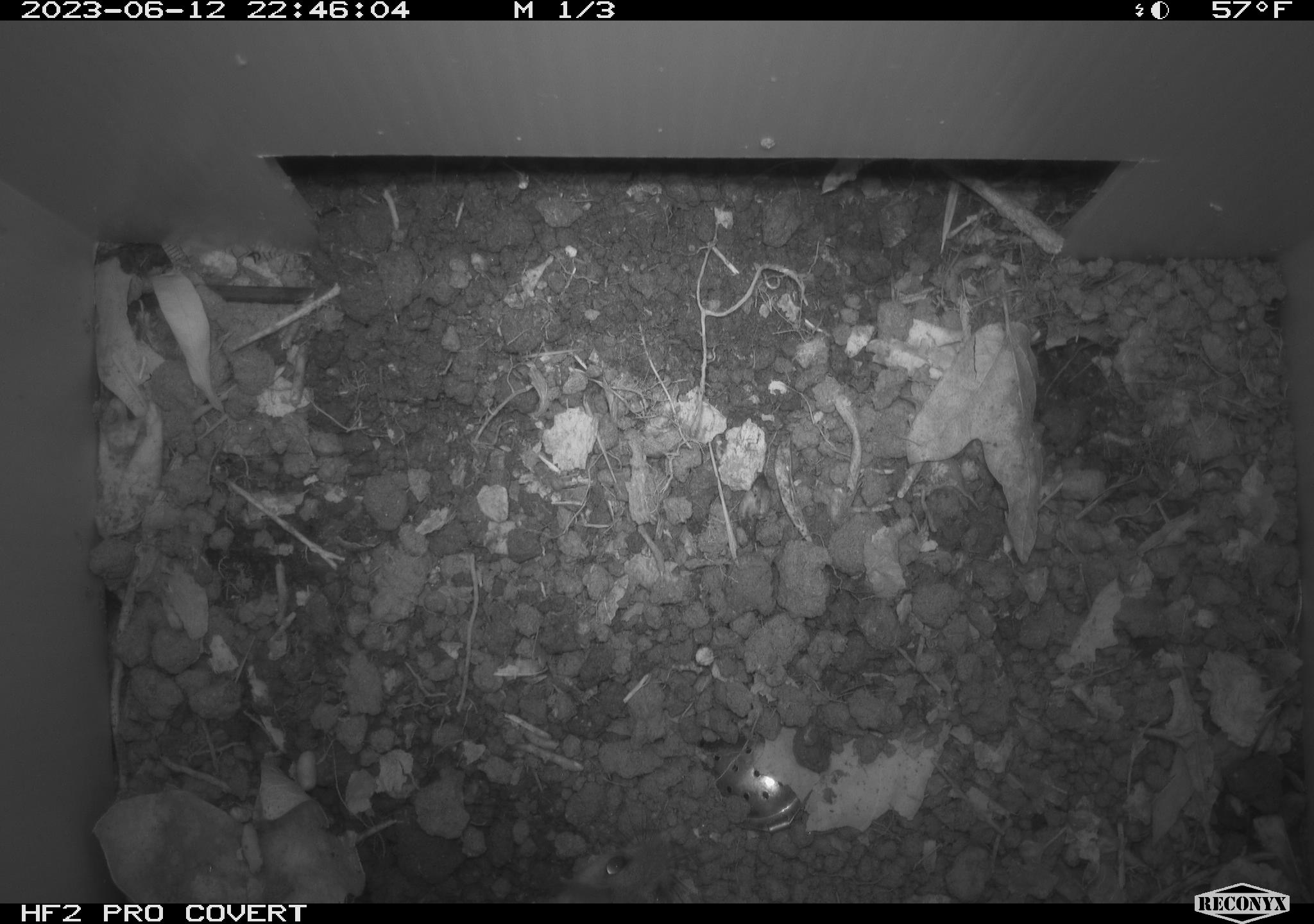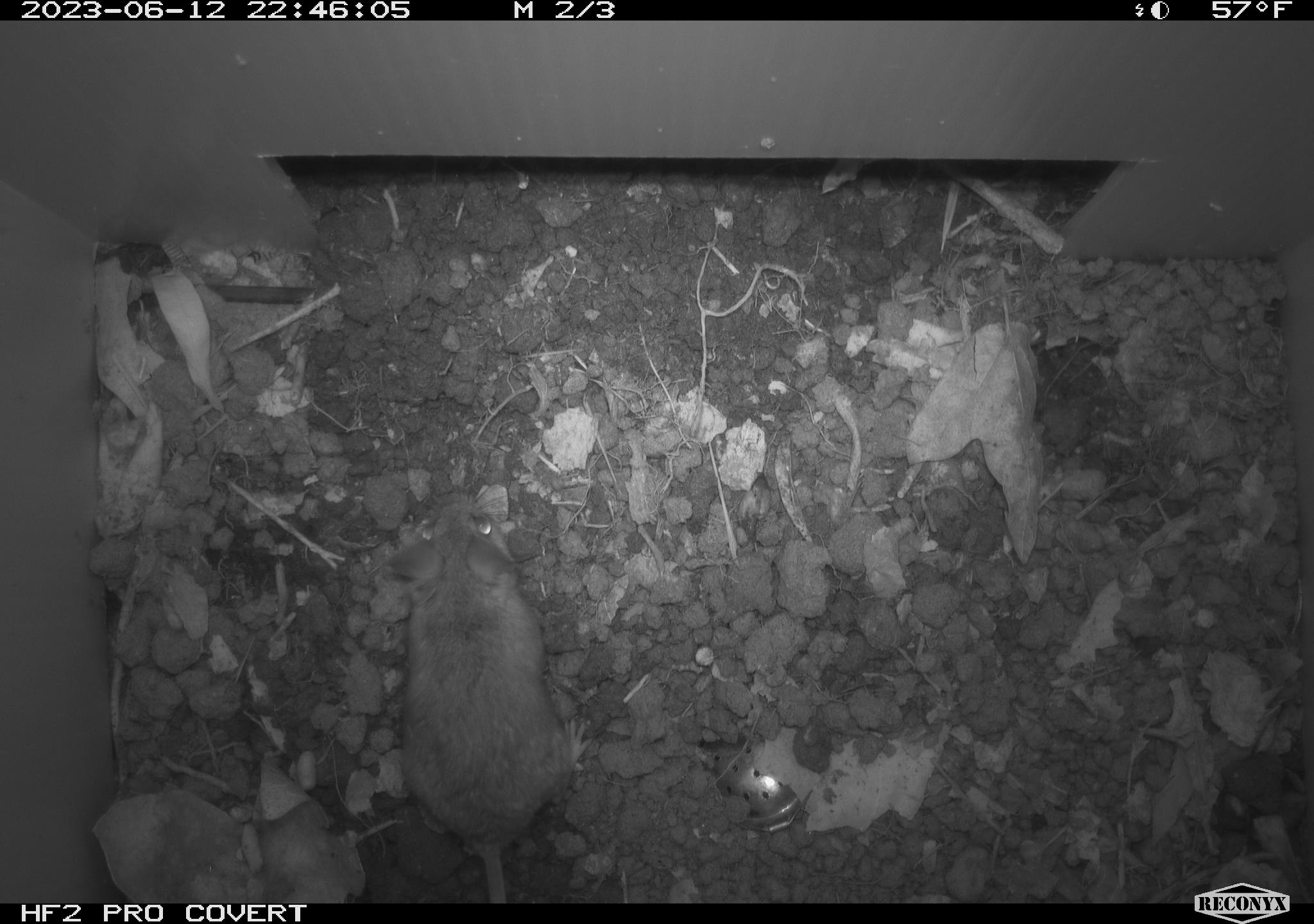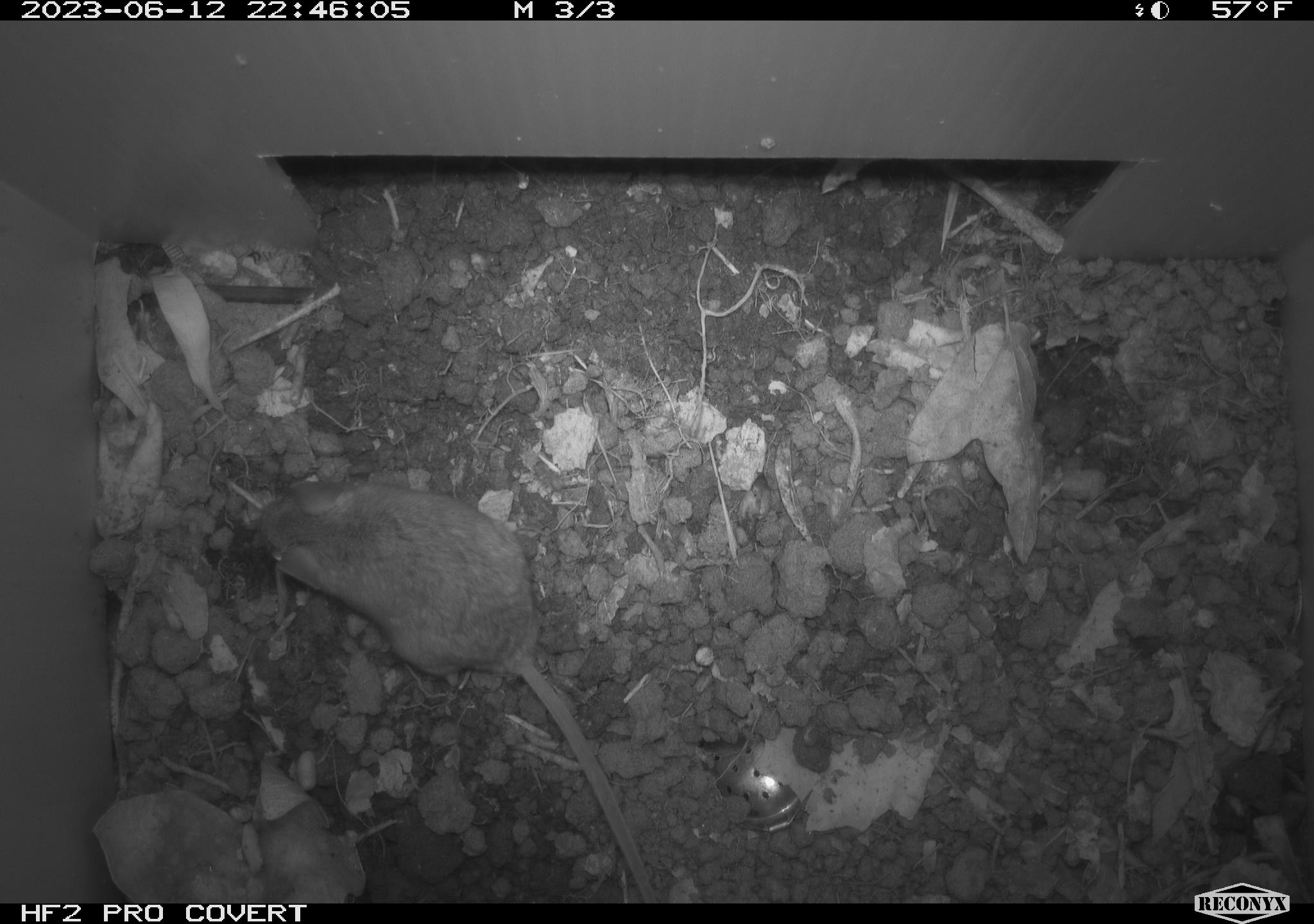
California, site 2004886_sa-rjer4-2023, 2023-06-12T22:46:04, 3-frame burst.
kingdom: Animalia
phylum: Chordata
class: Mammalia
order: Rodentia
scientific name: Rodentia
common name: mouse species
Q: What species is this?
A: Mouse species (Rodentia).